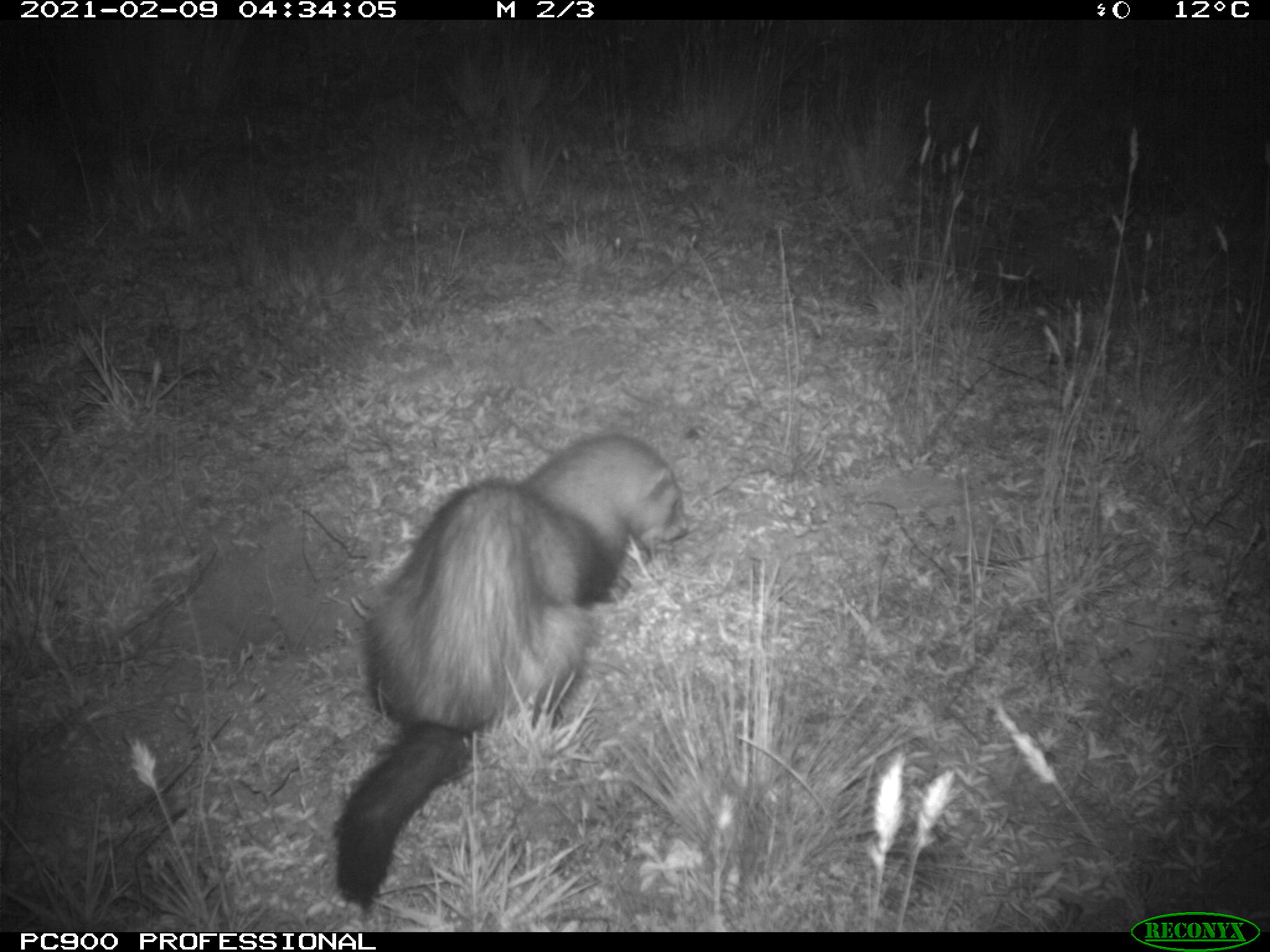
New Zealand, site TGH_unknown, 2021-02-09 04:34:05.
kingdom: Animalia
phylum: Chordata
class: Mammalia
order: Carnivora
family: Mustelidae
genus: Mustela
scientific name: Mustela furo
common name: ferret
Ferret (Mustela furo).